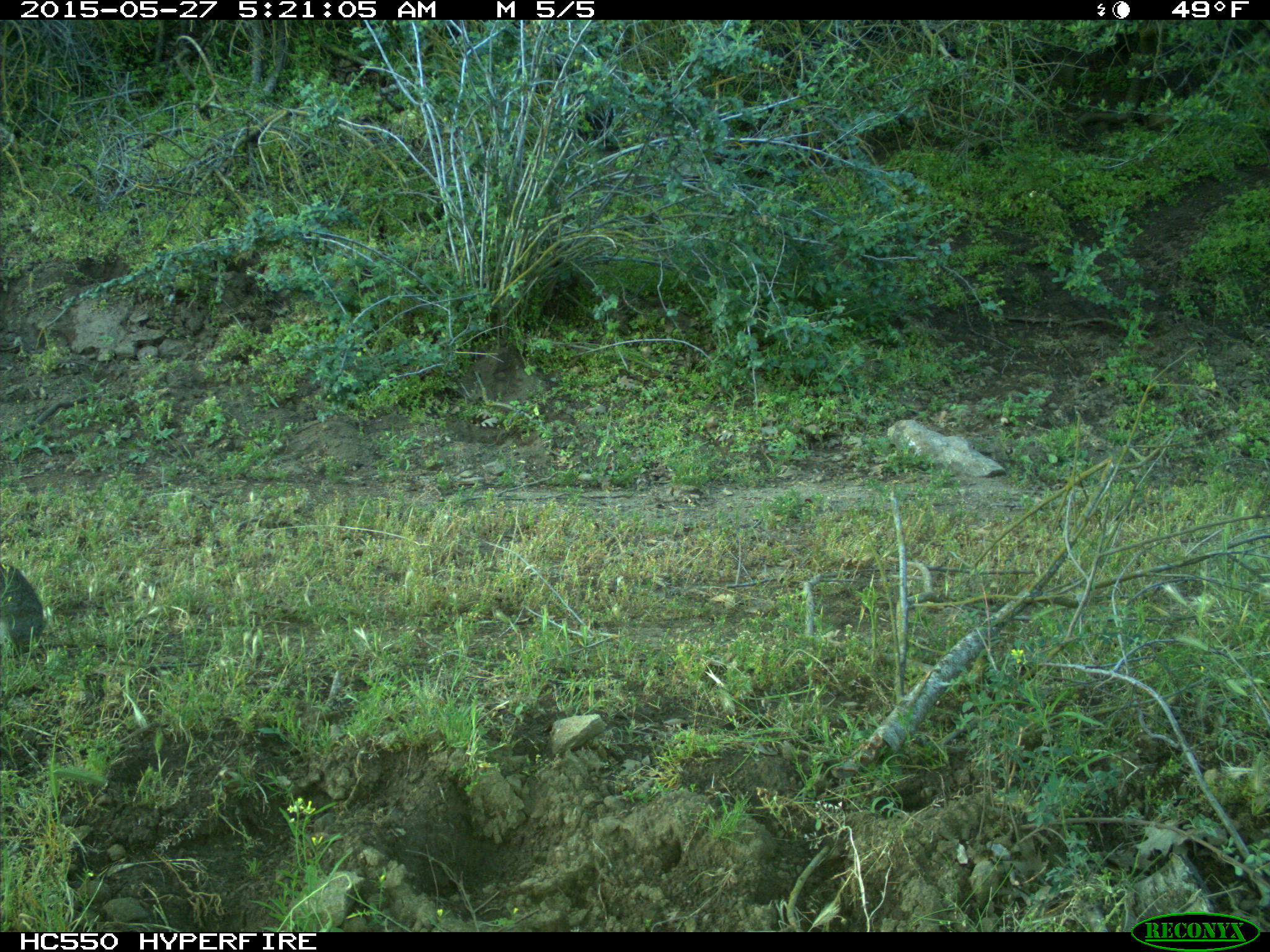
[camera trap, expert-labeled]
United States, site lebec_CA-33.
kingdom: Animalia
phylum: Chordata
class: Mammalia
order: Lagomorpha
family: Leporidae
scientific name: Leporidae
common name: rabbits and hares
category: unidentified rabbit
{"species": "unidentified rabbit (rabbits and hares) (Leporidae)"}